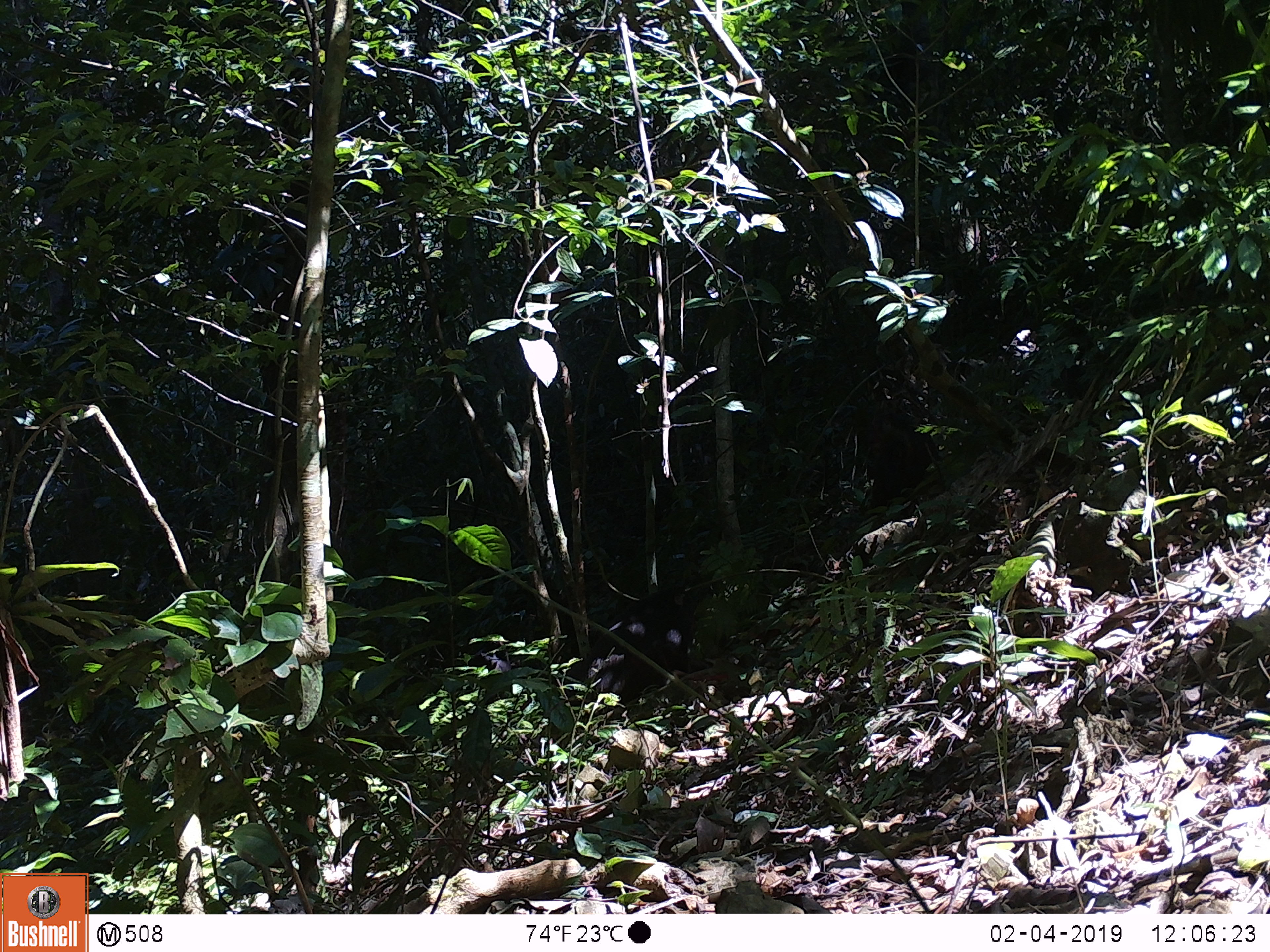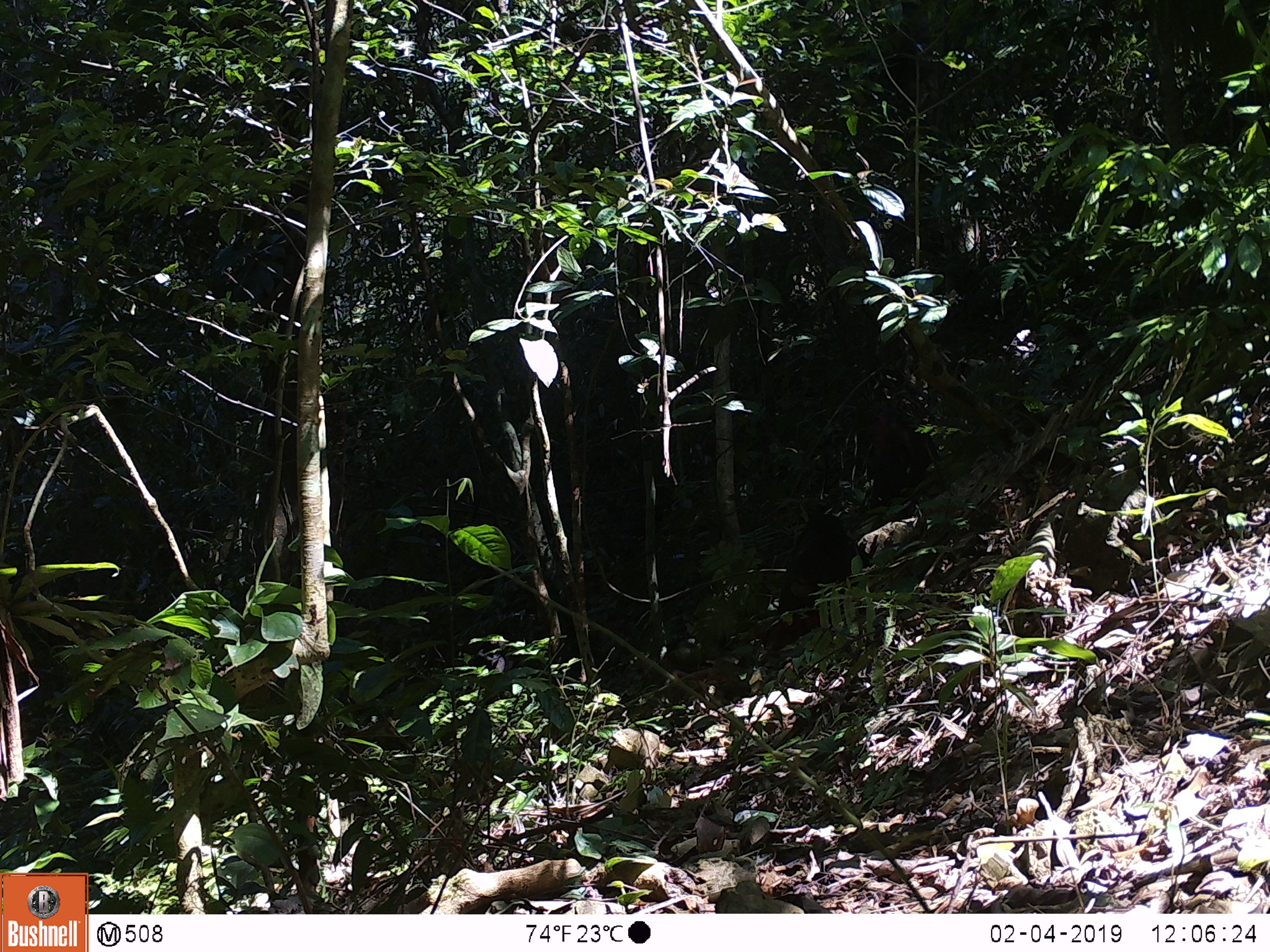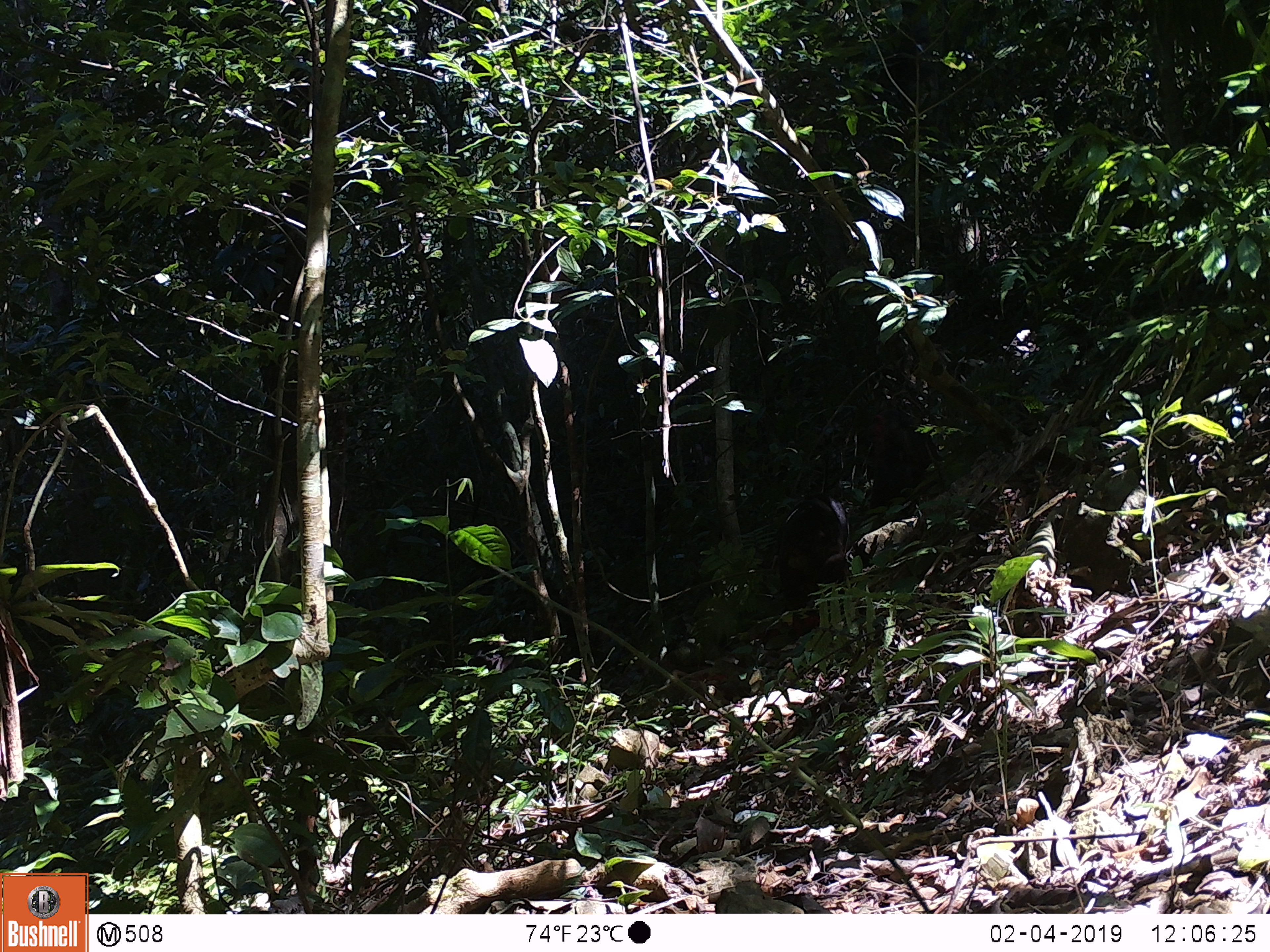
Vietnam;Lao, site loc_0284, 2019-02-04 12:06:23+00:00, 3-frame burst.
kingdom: Animalia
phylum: Chordata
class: Mammalia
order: Primates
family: Cercopithecidae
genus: Macaca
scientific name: Macaca arctoides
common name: stump-tailed macaque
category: stump tailed macaque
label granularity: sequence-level